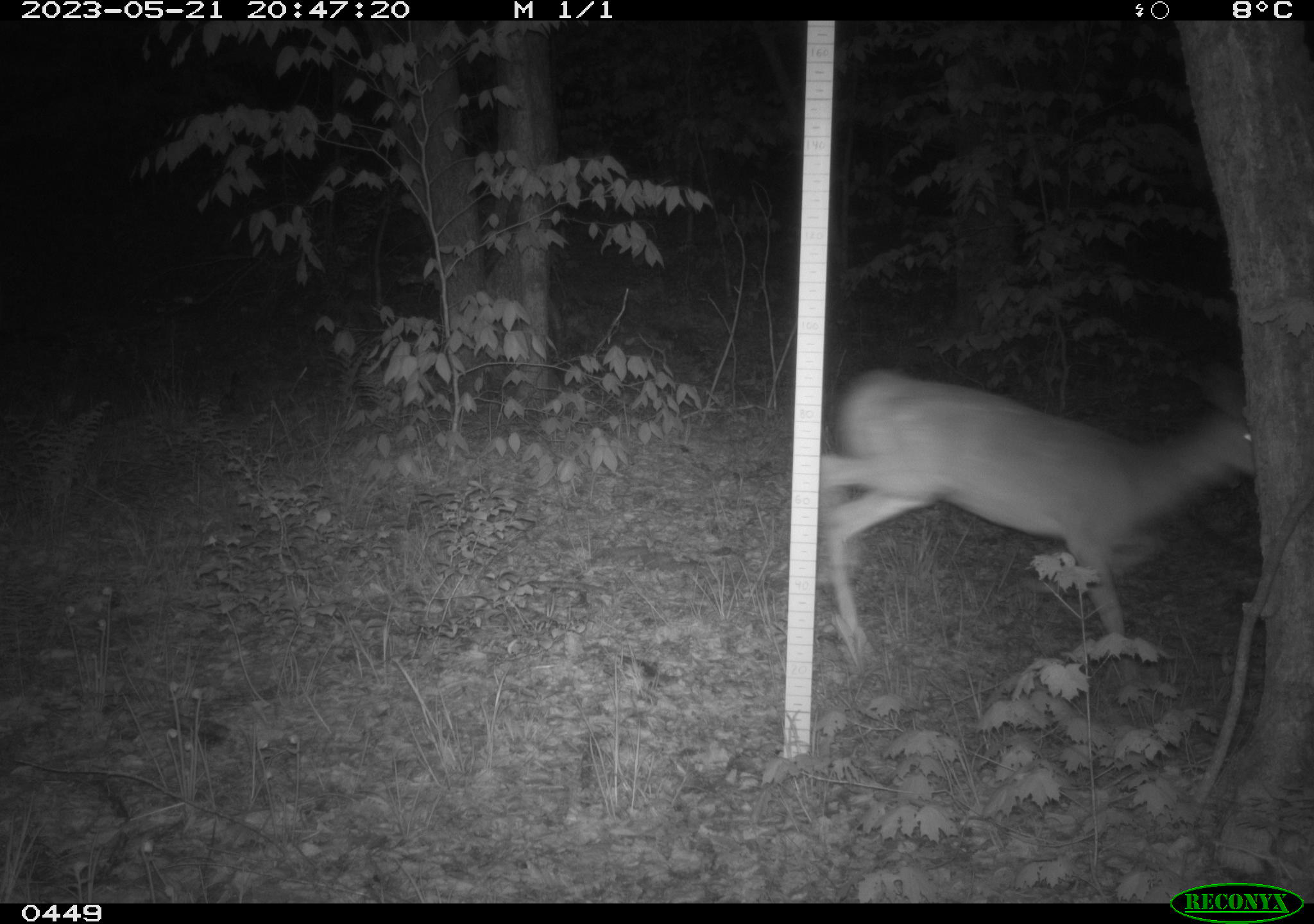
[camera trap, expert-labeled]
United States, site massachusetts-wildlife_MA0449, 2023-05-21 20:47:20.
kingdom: Animalia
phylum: Chordata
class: Mammalia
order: Artiodactyla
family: Cervidae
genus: Odocoileus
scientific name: Odocoileus virginianus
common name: white-tailed deer